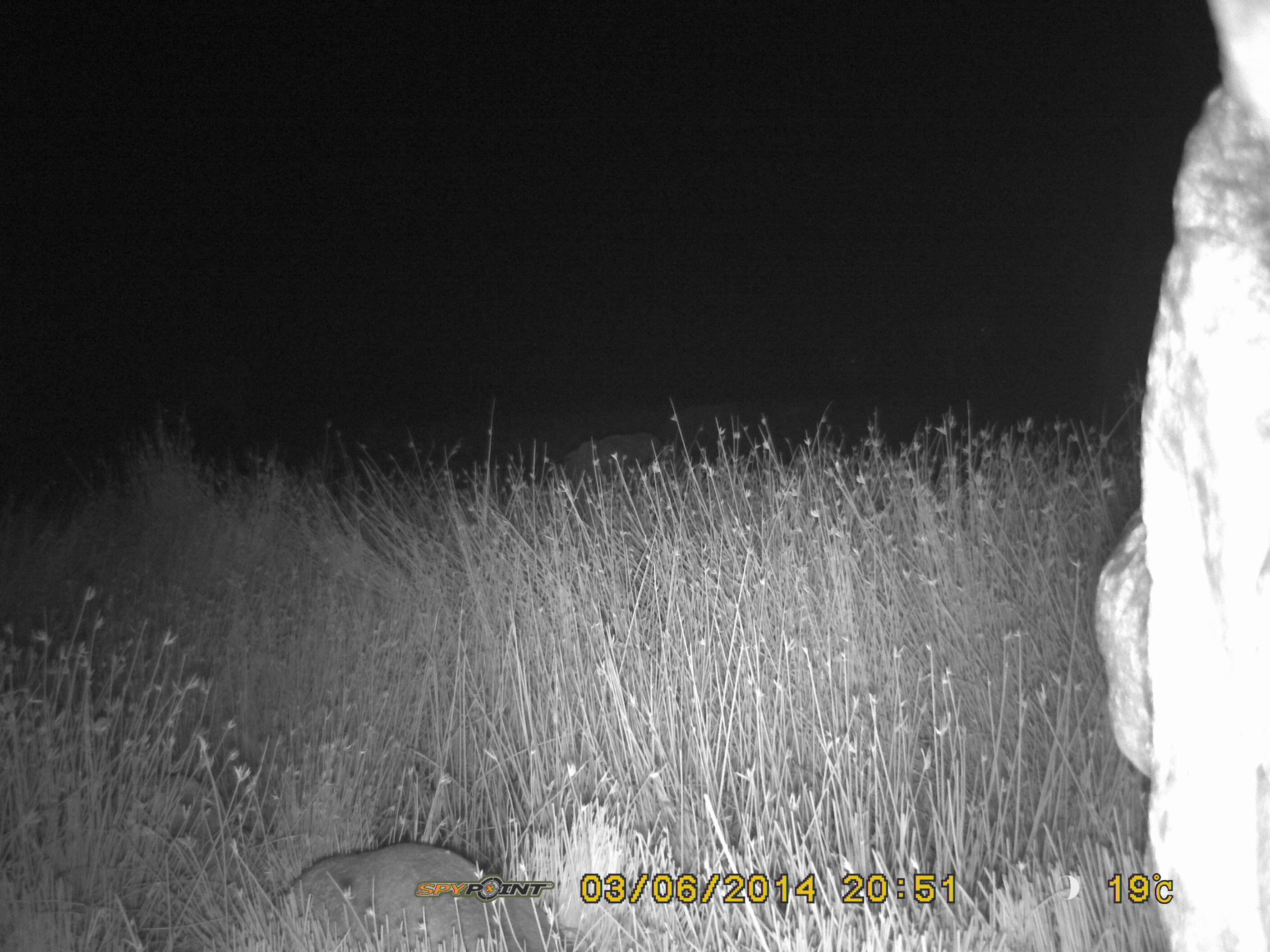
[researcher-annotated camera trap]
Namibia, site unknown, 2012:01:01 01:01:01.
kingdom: Animalia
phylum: Chordata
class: Mammalia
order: Perissodactyla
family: Equidae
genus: Equus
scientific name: Equus zebra hartmannae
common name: hartmann's mountain zebra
Equus zebra hartmannae (hartmann's mountain zebra).